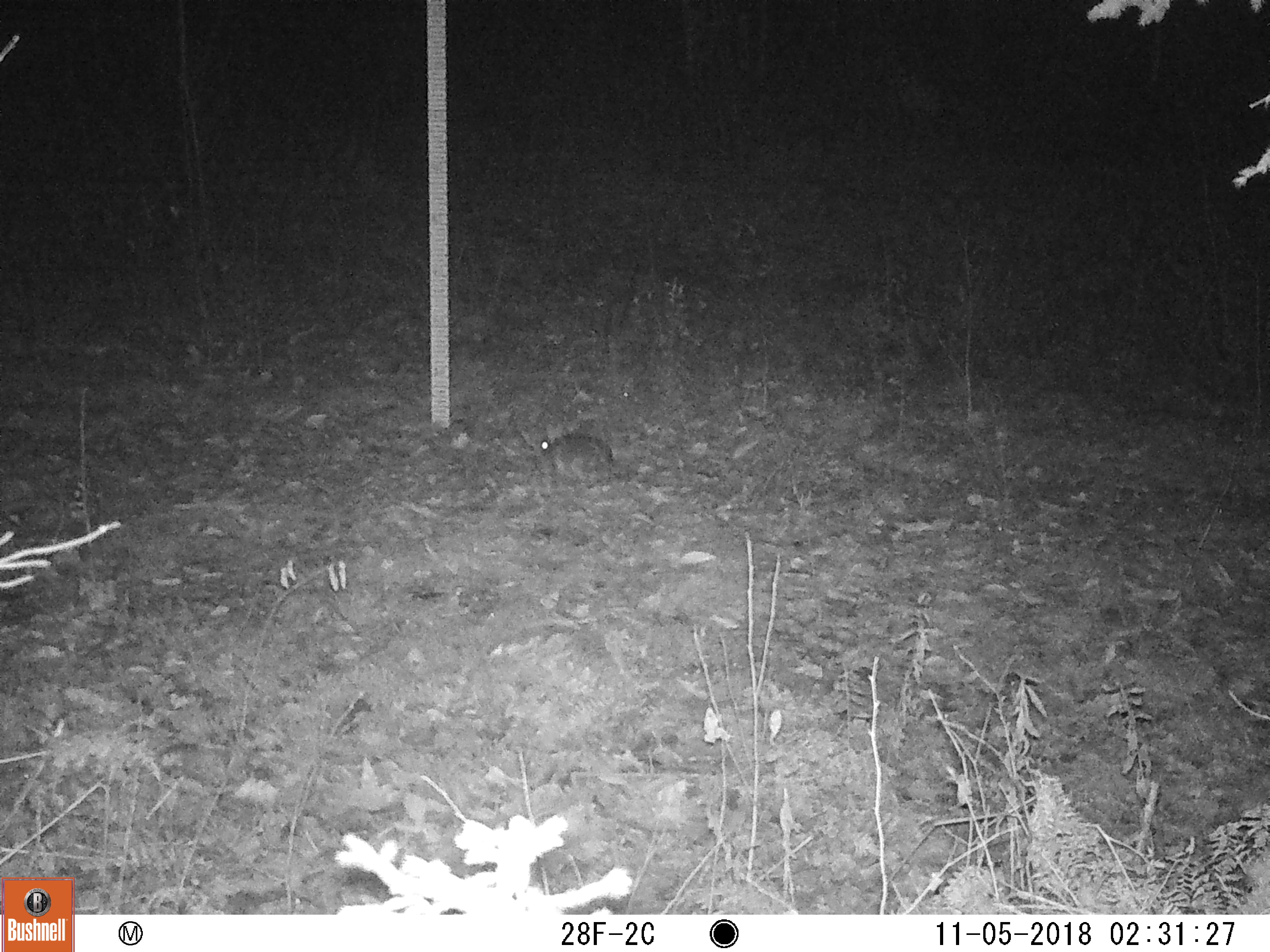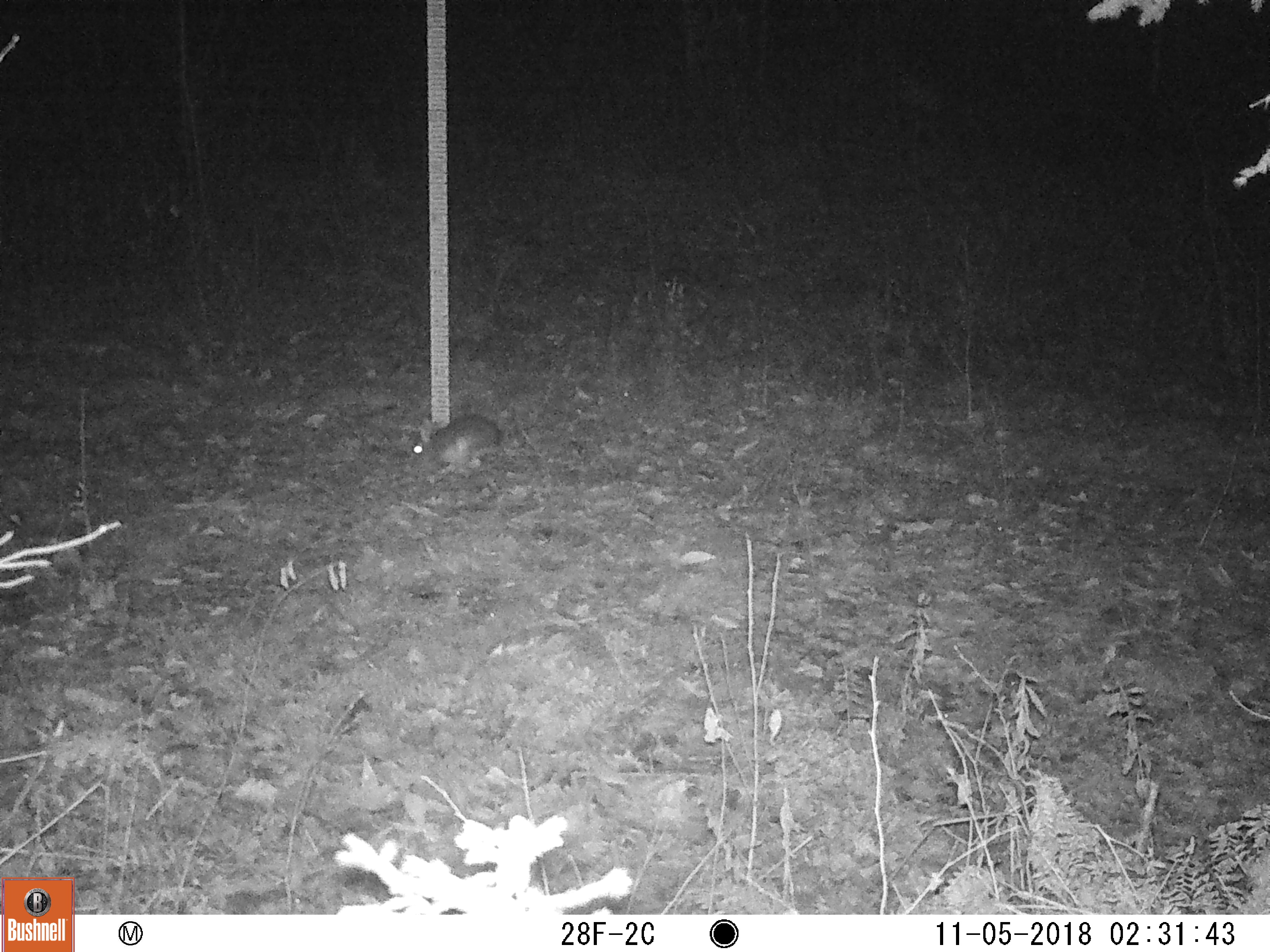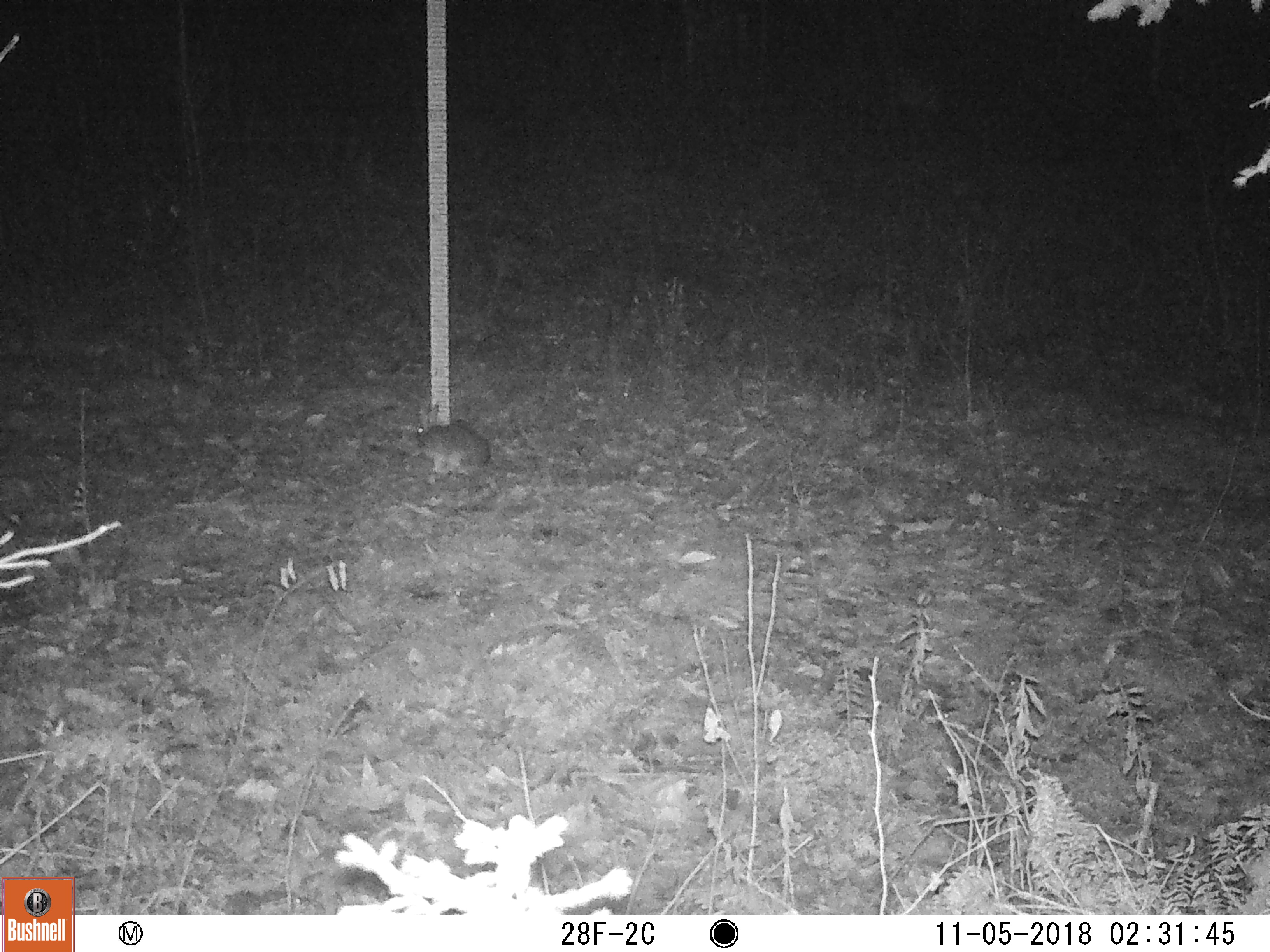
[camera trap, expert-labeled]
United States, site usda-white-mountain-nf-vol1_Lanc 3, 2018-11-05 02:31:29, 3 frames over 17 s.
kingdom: Animalia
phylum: Chordata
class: Mammalia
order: Lagomorpha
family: Leporidae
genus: Lepus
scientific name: Lepus americanus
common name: snowshoe hare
Snowshoe hare (Lepus americanus).